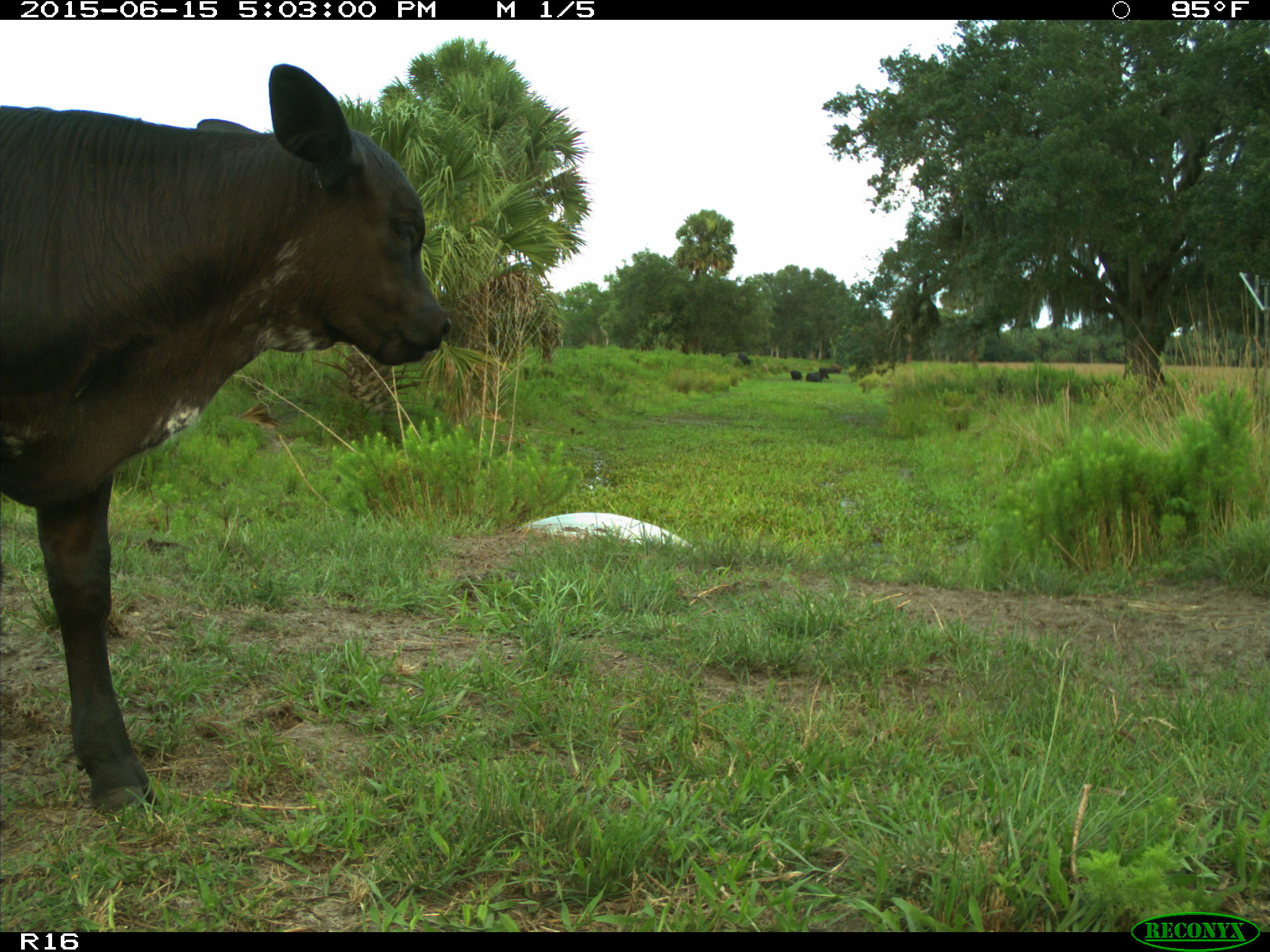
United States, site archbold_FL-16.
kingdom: Animalia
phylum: Chordata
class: Mammalia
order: Artiodactyla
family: Bovidae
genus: Bos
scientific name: Bos taurus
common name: domestic cow